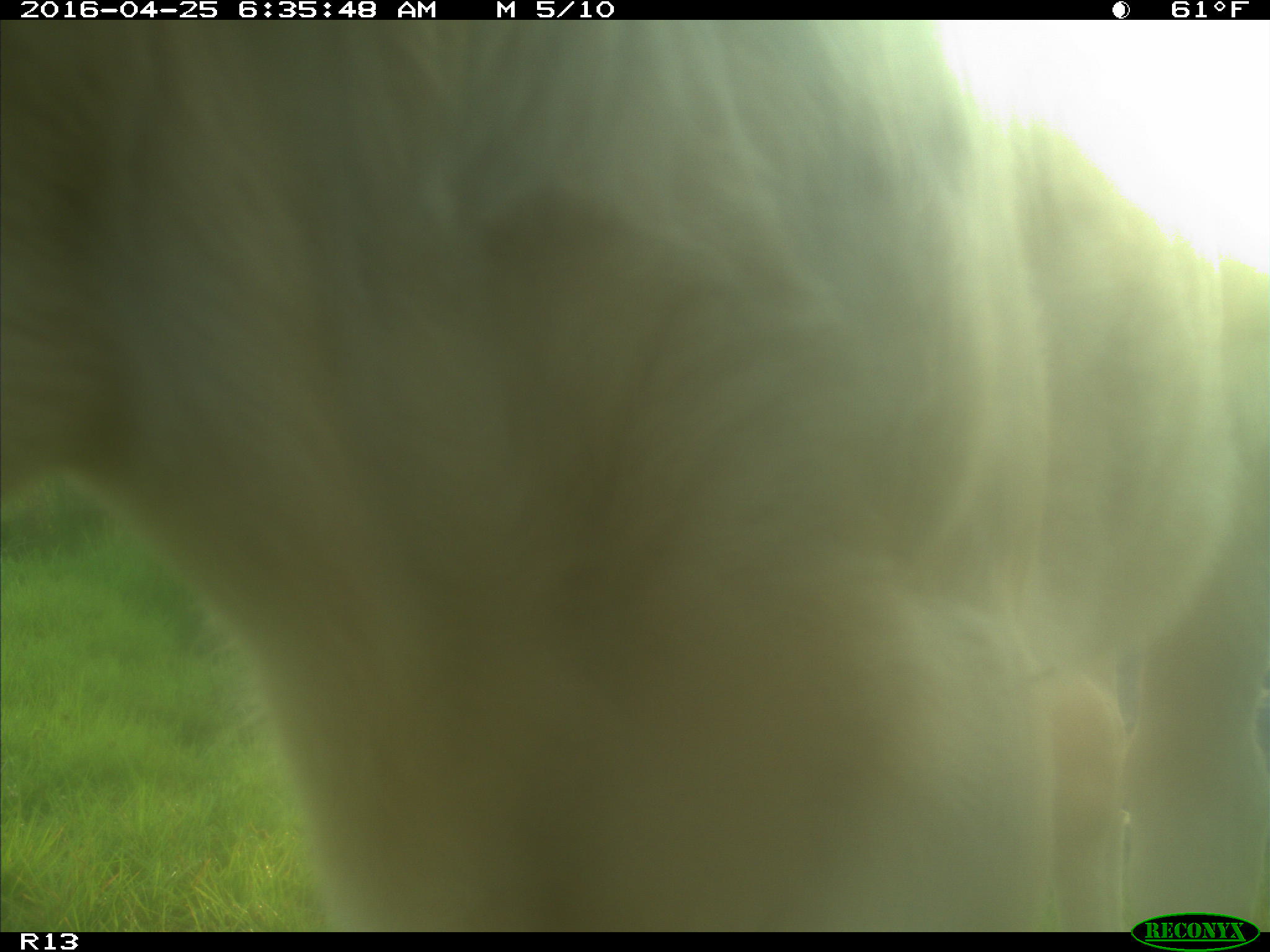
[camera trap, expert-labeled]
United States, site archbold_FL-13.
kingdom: Animalia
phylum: Chordata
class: Mammalia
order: Artiodactyla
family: Bovidae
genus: Bos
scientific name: Bos taurus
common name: domestic cow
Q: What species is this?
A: Bos taurus (domestic cow).